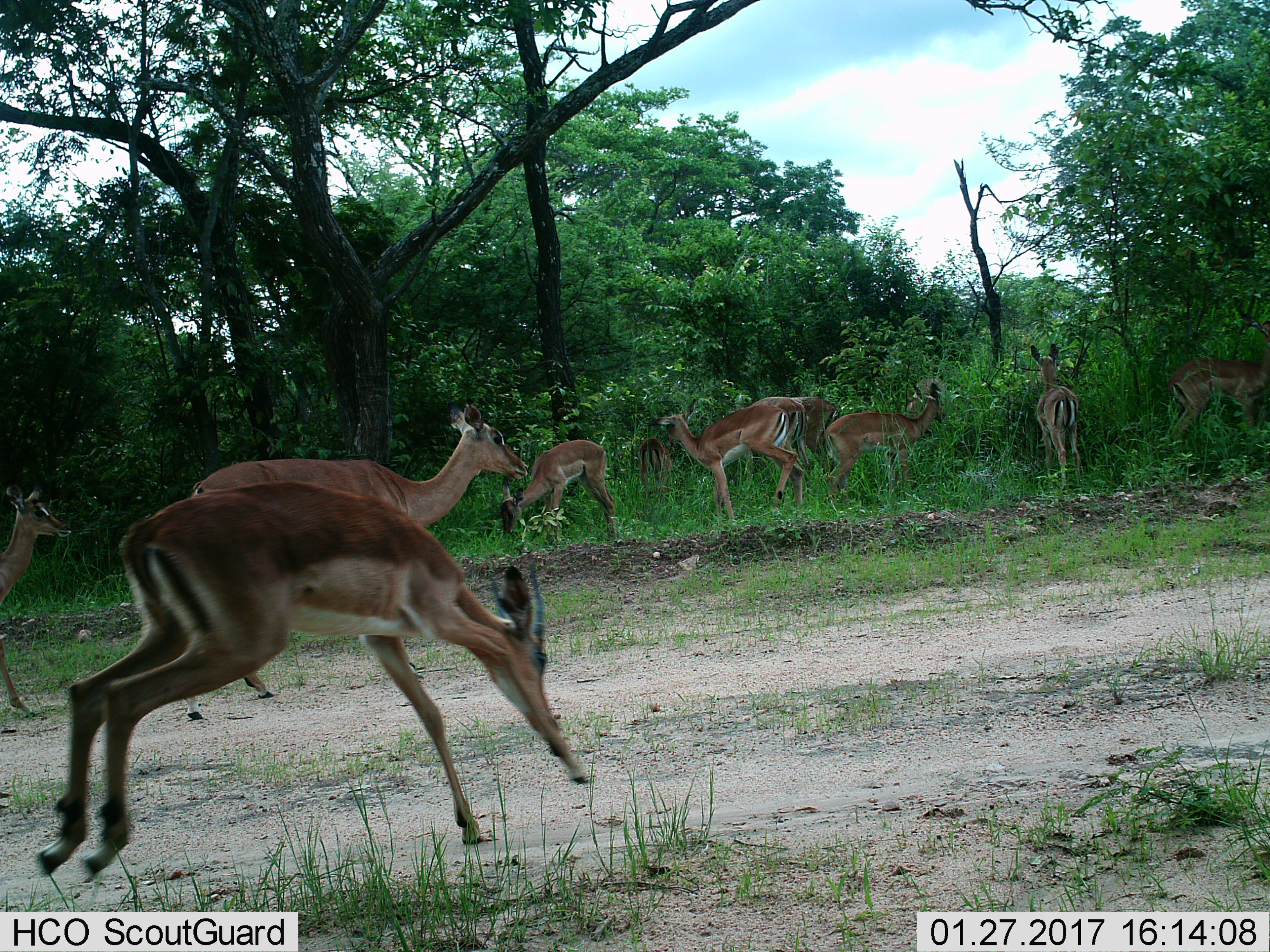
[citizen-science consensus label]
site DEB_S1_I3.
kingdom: Animalia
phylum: Chordata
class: Mammalia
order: Artiodactyla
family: Bovidae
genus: Aepyceros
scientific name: Aepyceros melampus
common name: impala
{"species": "impala (Aepyceros melampus)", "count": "11-50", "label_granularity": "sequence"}